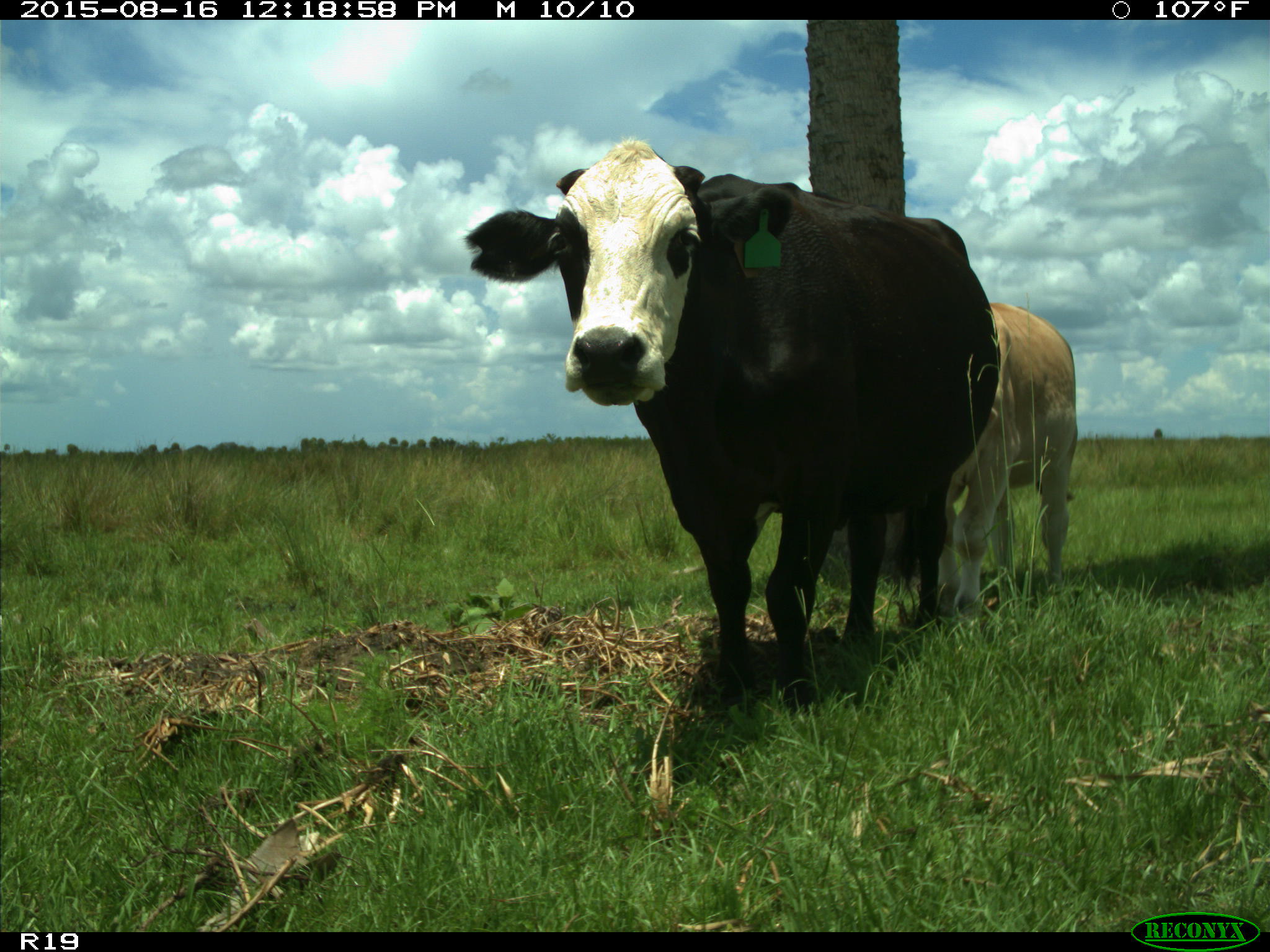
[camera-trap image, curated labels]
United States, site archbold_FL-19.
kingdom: Animalia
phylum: Chordata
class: Mammalia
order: Artiodactyla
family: Bovidae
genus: Bos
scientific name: Bos taurus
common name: domestic cow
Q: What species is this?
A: Bos taurus (domestic cow).